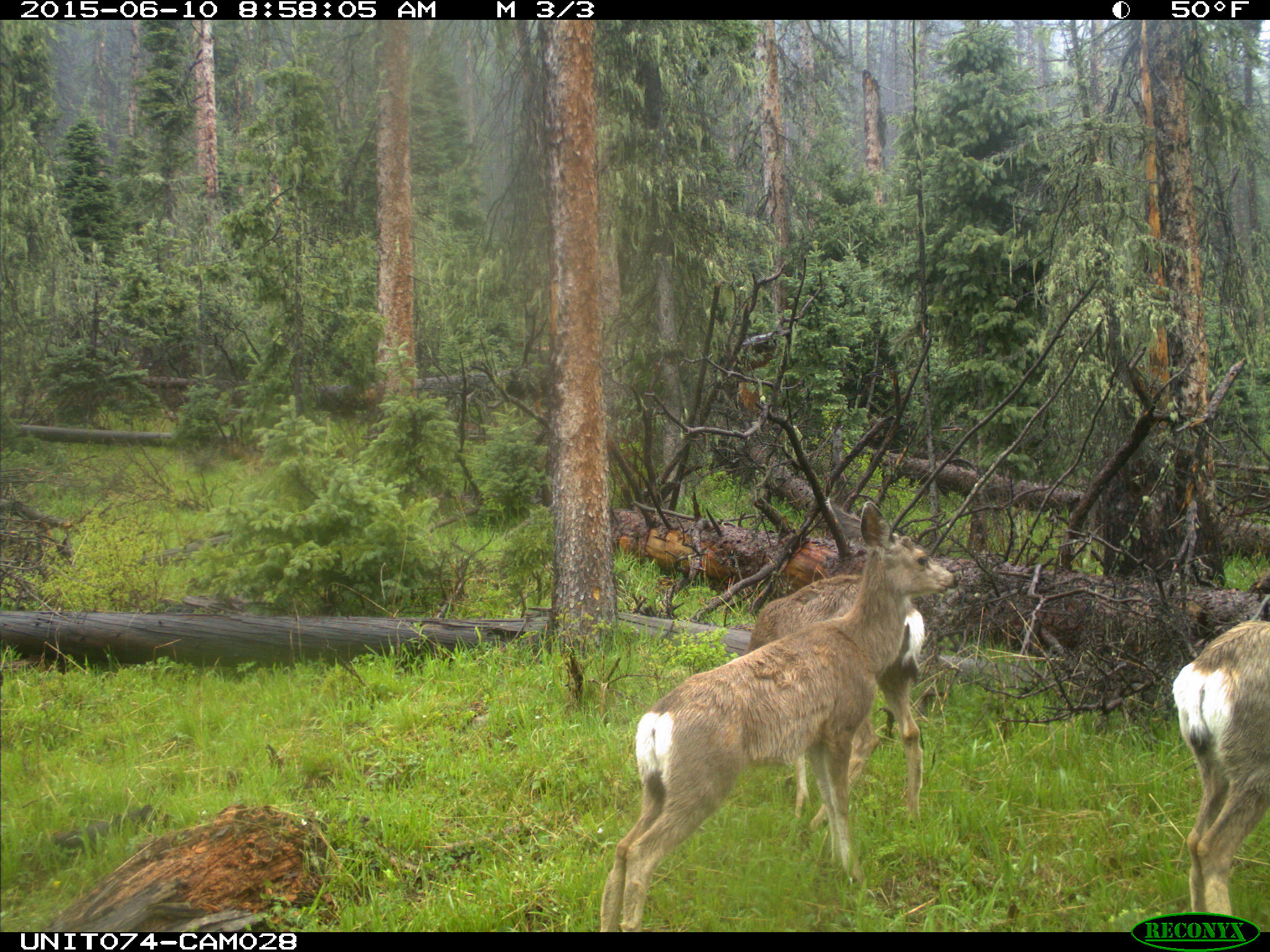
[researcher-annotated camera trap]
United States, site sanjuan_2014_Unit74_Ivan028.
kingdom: Animalia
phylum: Chordata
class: Mammalia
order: Artiodactyla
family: Cervidae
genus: Odocoileus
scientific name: Odocoileus hemionus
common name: mule deer